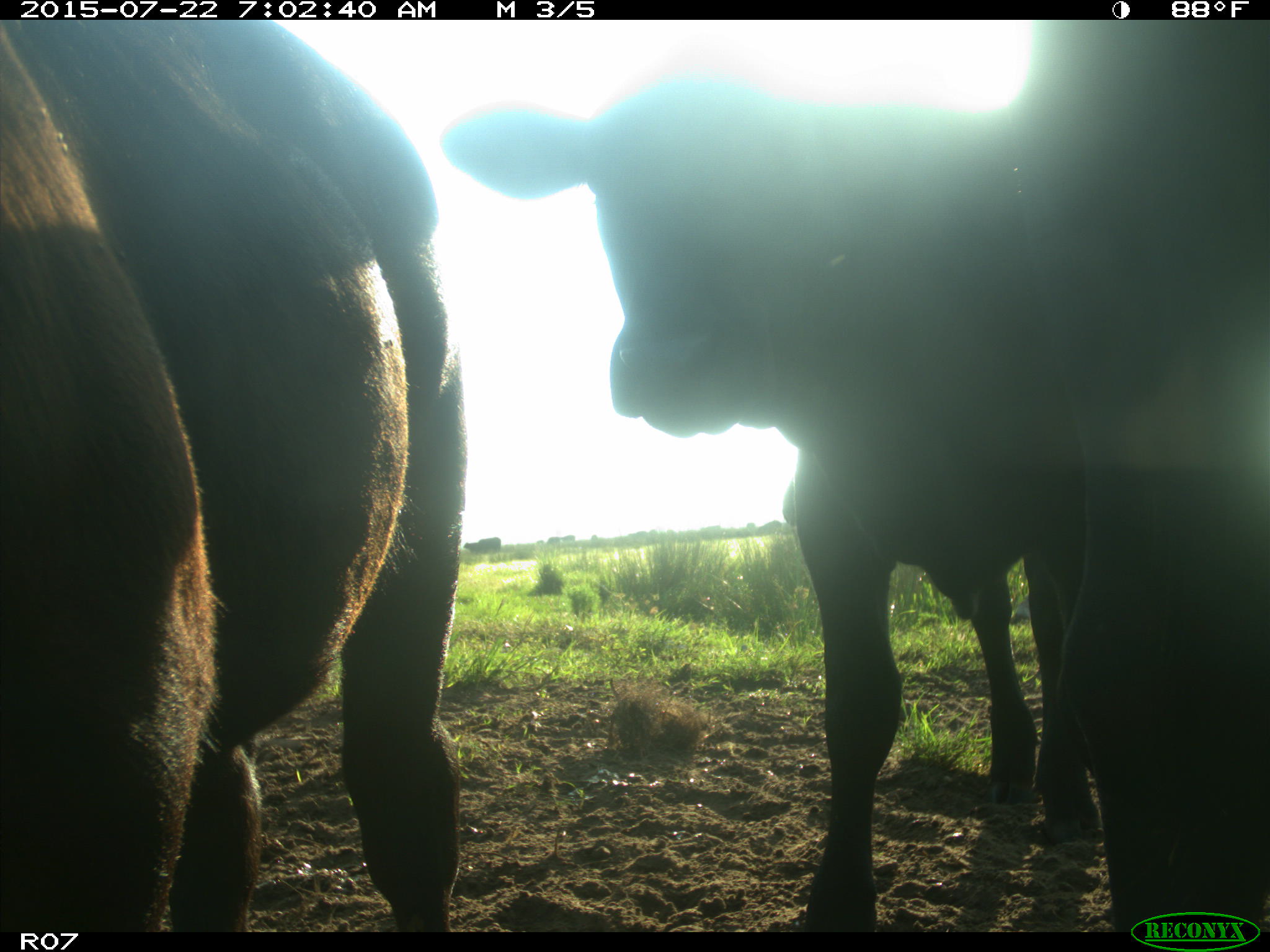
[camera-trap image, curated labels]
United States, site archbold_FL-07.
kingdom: Animalia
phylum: Chordata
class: Mammalia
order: Artiodactyla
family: Suidae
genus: Sus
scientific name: Sus scrofa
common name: wild boar